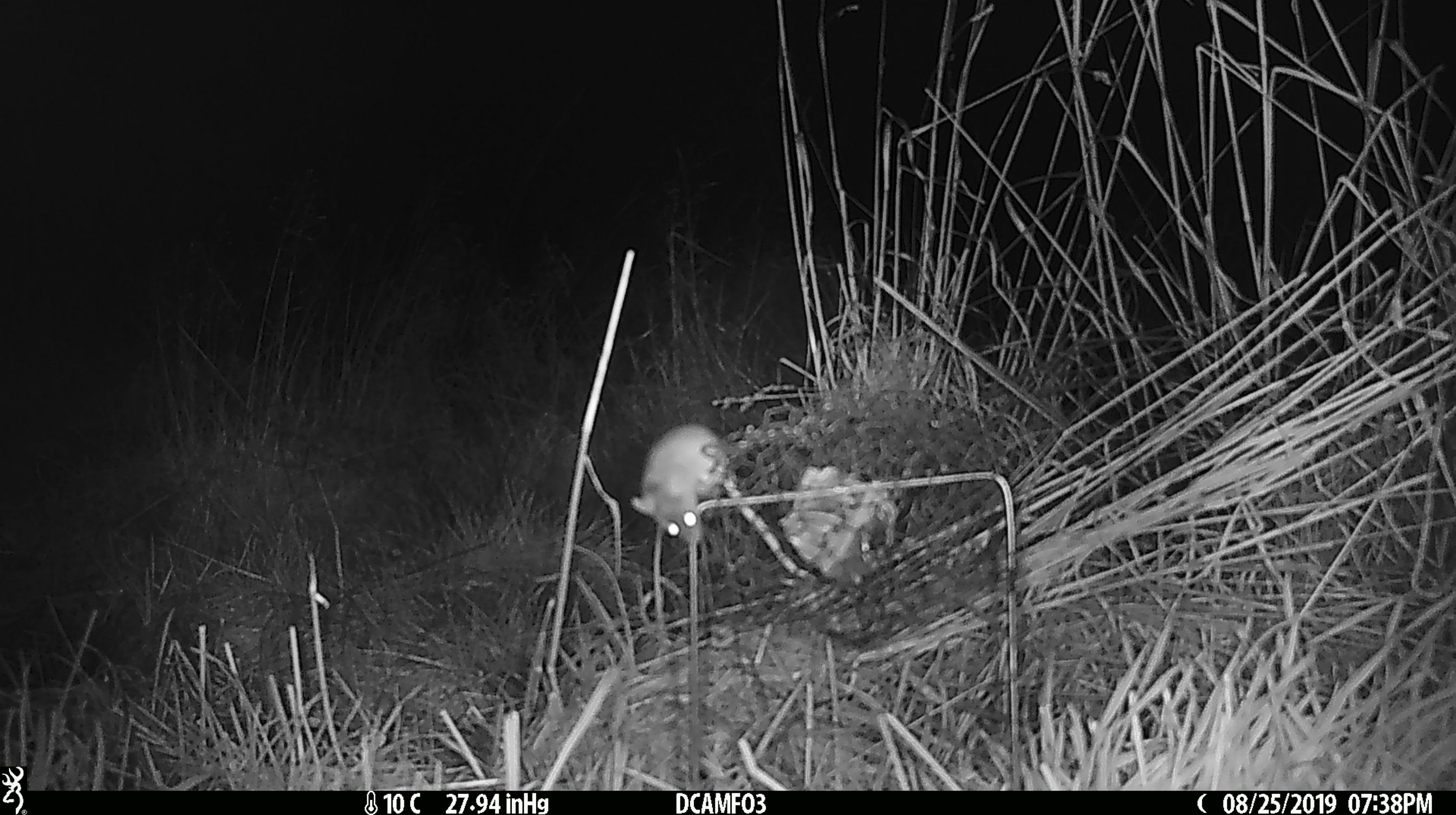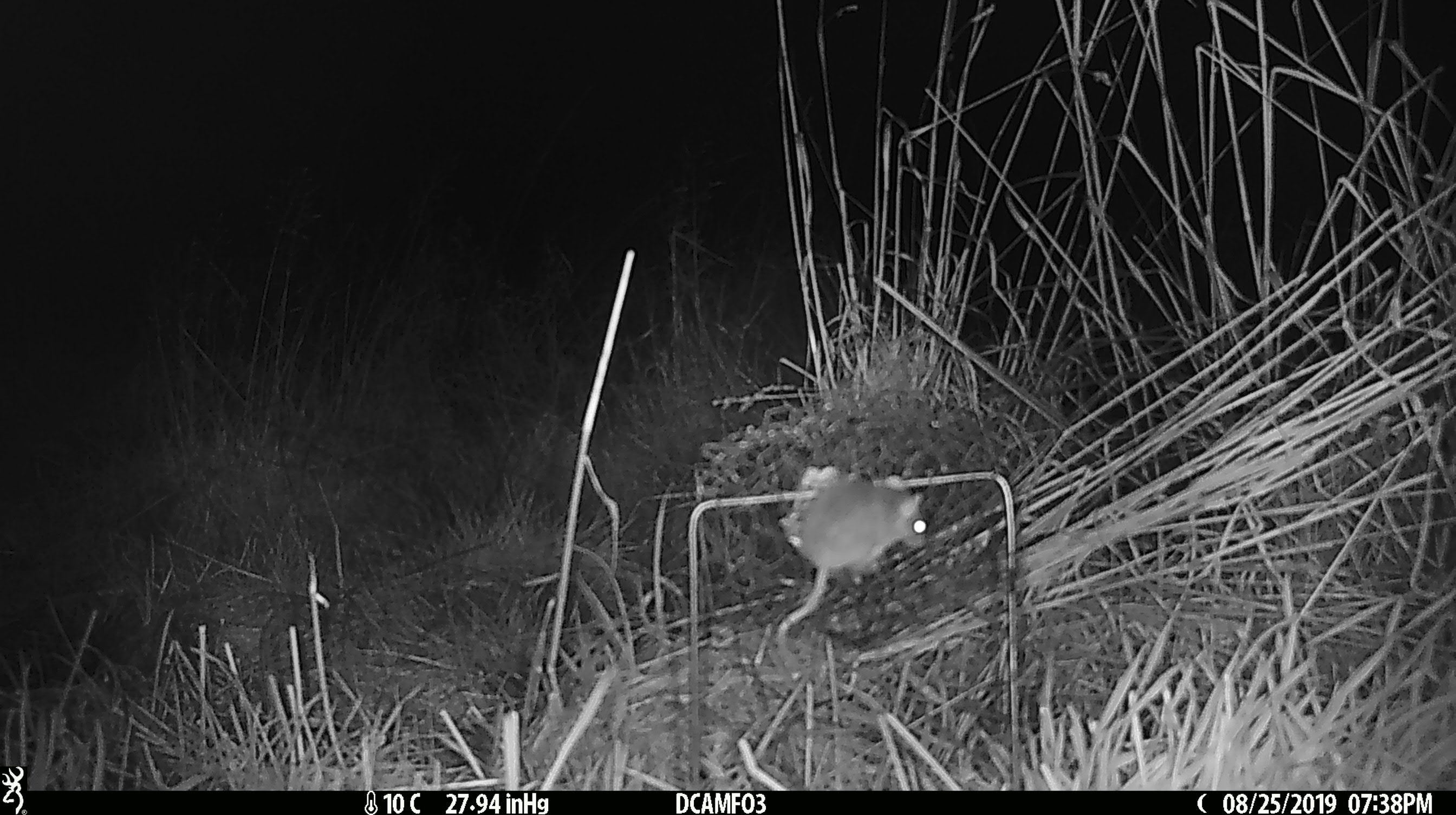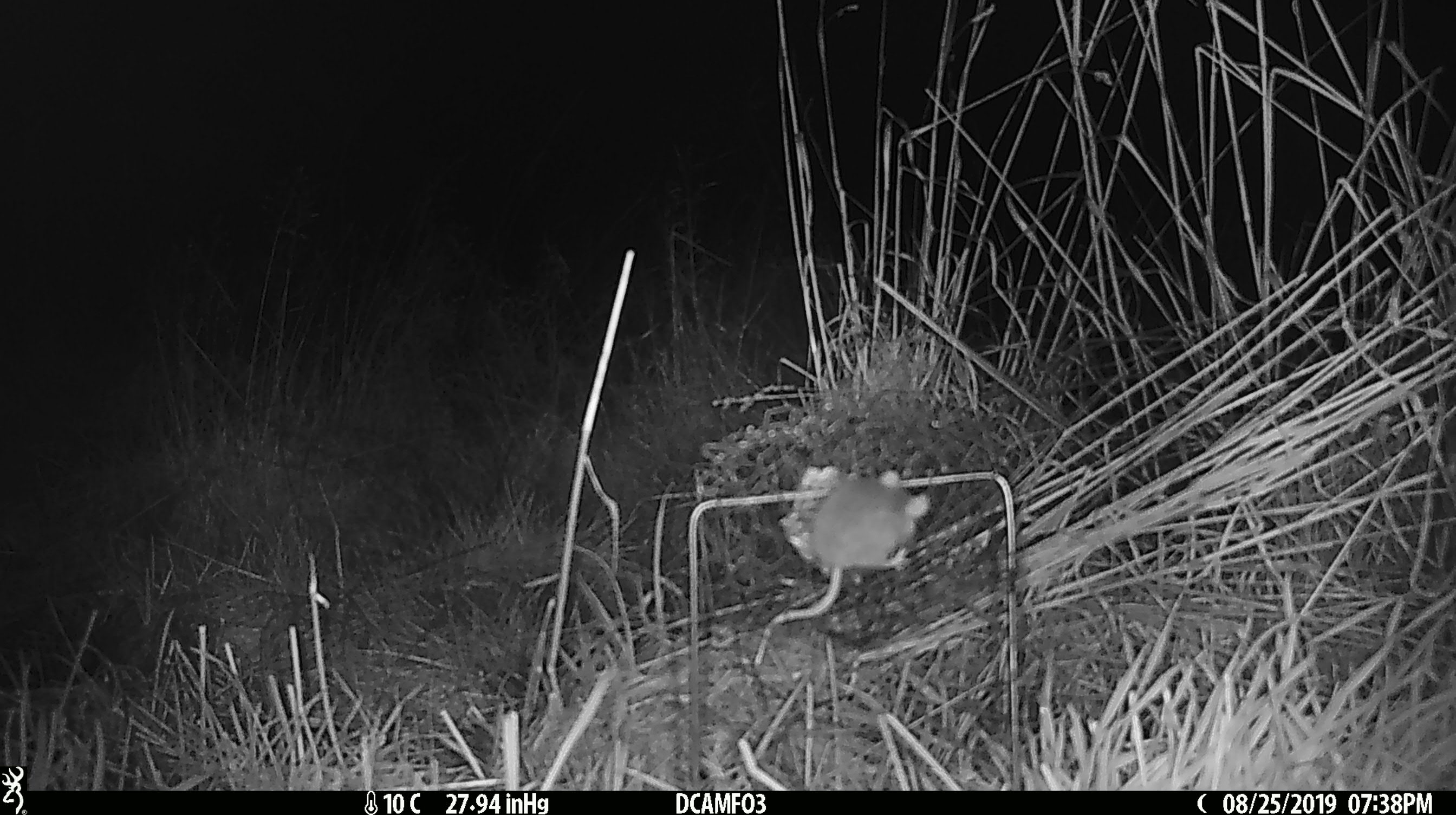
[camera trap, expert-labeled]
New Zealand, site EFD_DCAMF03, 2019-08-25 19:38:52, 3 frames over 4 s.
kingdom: Animalia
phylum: Chordata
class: Mammalia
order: Rodentia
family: Muridae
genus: Mus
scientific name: Mus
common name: mouse